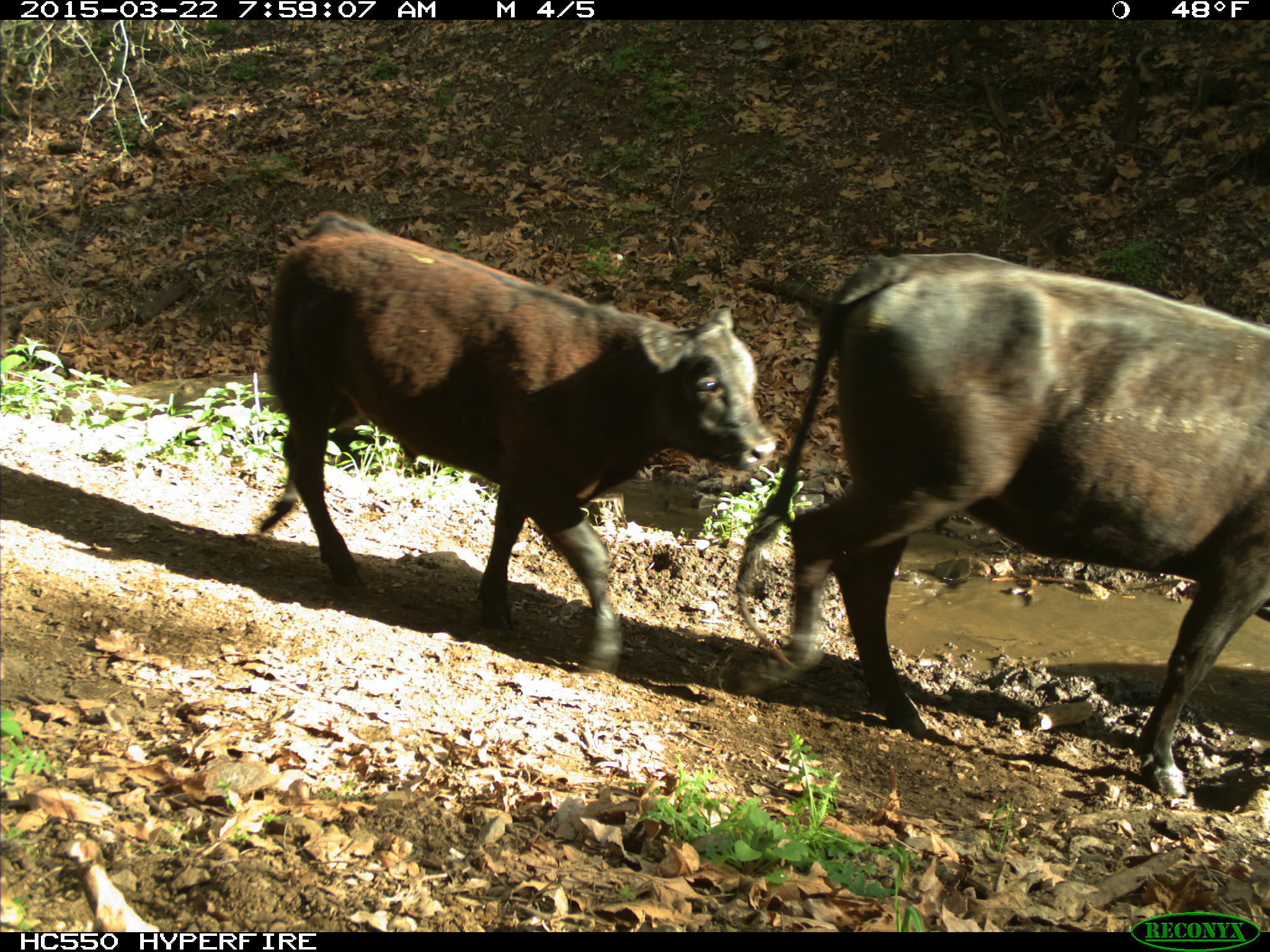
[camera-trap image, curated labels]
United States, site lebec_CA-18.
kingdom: Animalia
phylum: Chordata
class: Mammalia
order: Artiodactyla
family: Bovidae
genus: Bos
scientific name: Bos taurus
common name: domestic cow